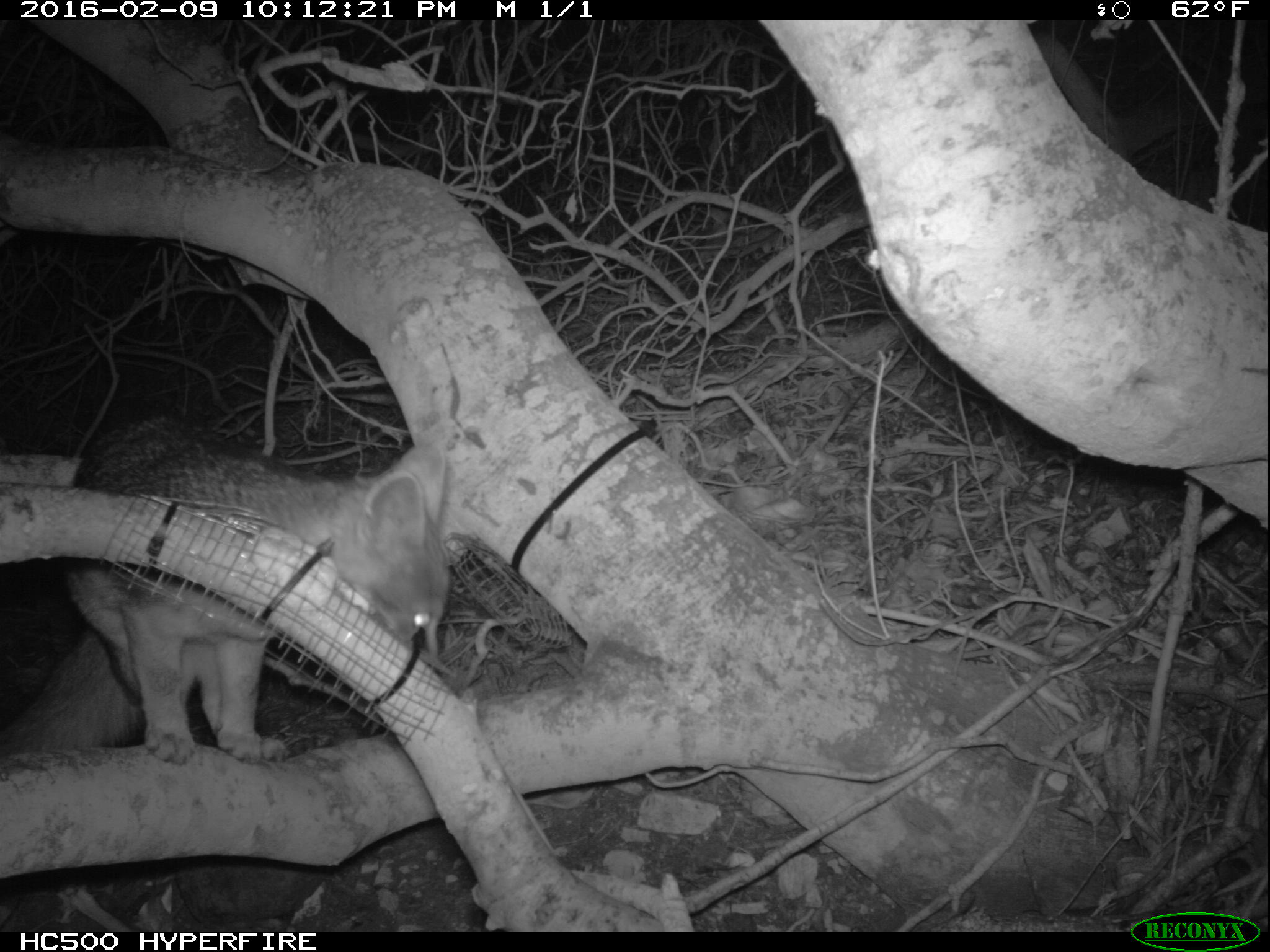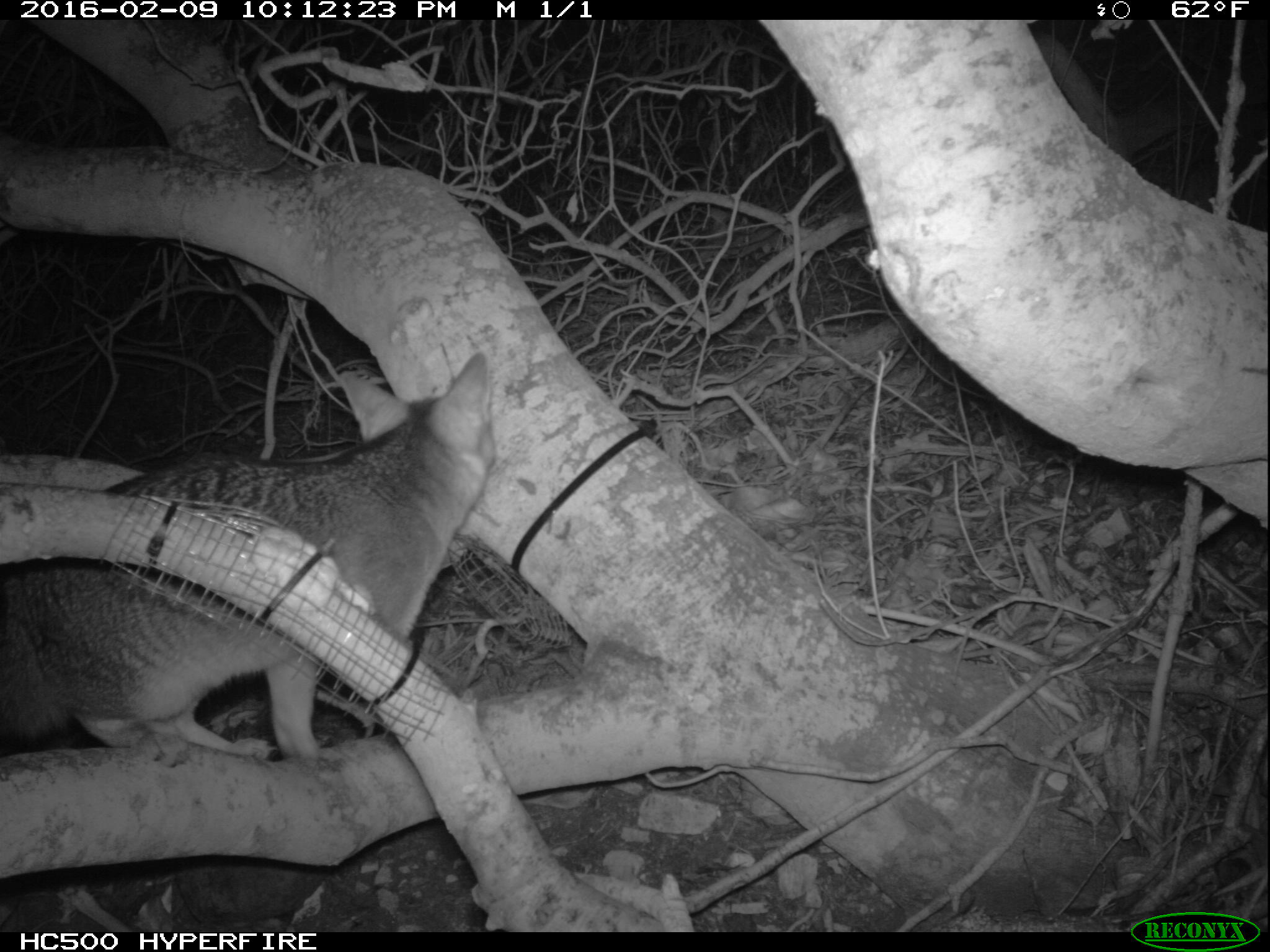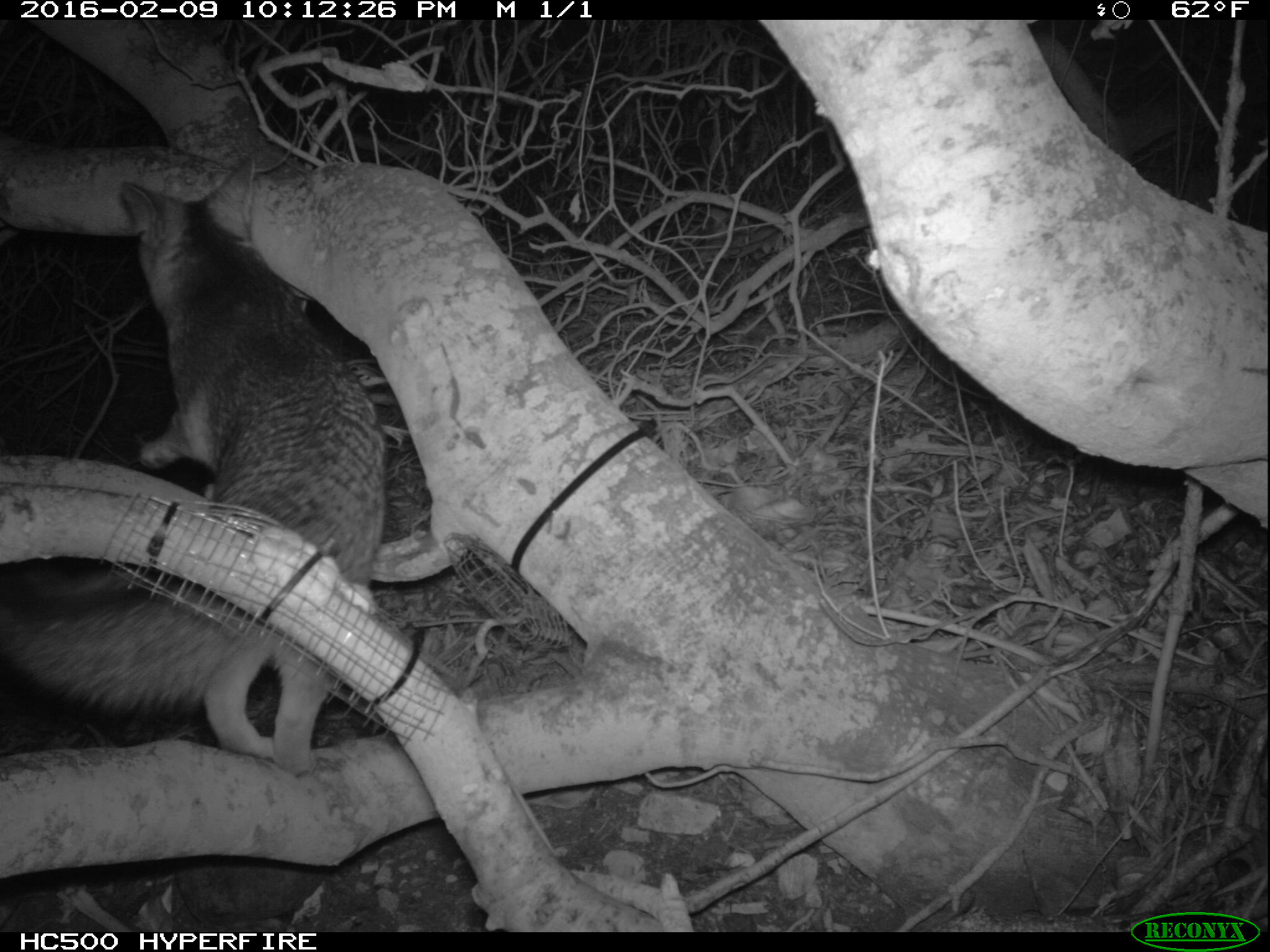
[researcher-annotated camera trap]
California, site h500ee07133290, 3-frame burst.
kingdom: Animalia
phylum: Chordata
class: Mammalia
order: Carnivora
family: Canidae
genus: Urocyon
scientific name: Urocyon littoralis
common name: island fox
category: fox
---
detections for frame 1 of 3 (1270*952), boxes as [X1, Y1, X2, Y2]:
fox: [0, 417, 447, 764]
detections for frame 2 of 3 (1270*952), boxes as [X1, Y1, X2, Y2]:
fox: [0, 350, 503, 764]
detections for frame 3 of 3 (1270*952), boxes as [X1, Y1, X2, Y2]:
fox: [0, 180, 386, 778]